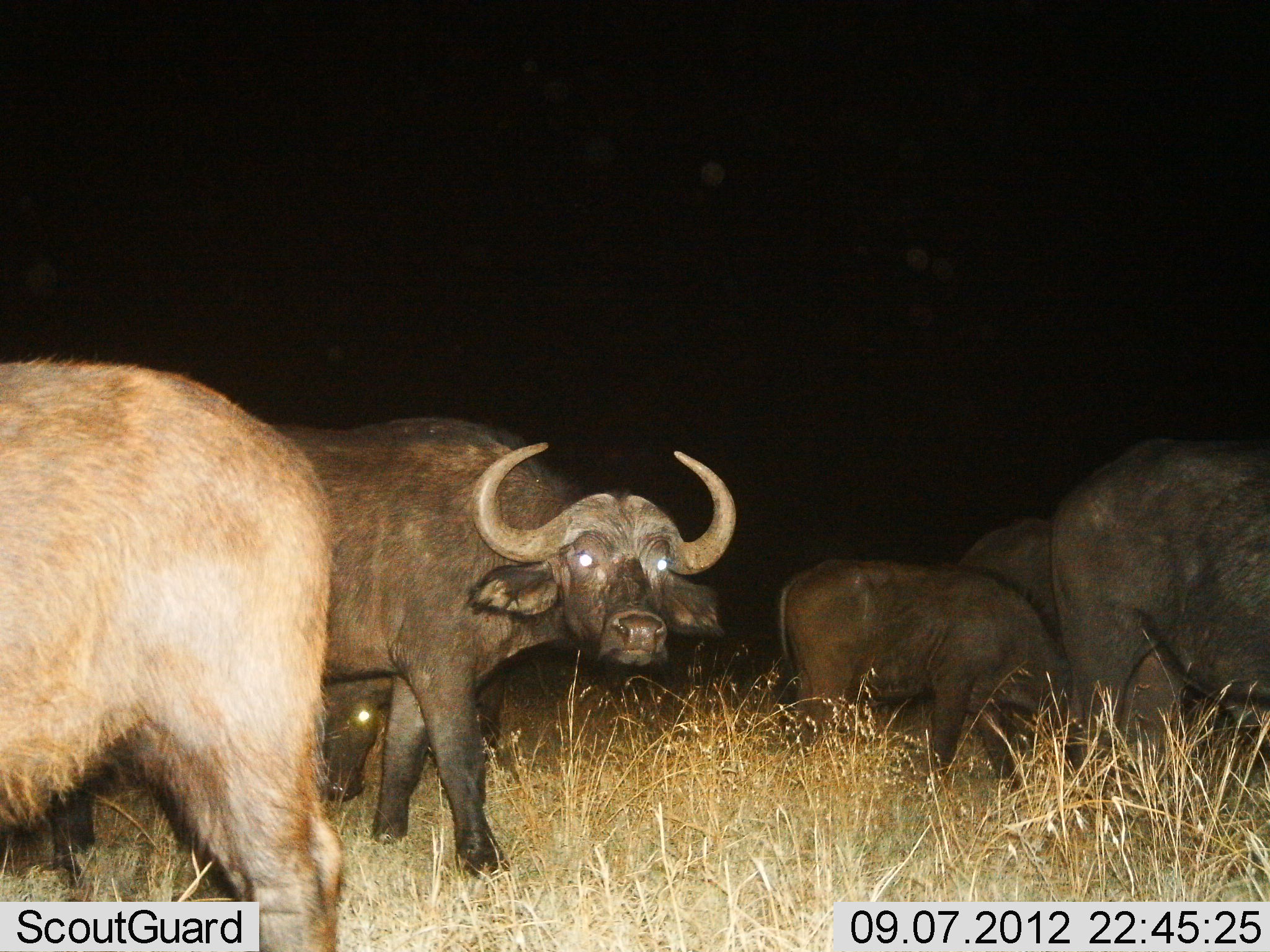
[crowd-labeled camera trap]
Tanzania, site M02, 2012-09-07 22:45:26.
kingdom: Animalia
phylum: Chordata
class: Mammalia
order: Artiodactyla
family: Bovidae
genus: Syncerus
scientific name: Syncerus caffer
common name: cape buffalo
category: buffalo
Buffalo (cape buffalo) (Syncerus caffer), count 6. Behavior (volunteer vote fractions): standing 90%, resting 10%, moving 20%, interacting 10%. Young present (vote fraction): 60%. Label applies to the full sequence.